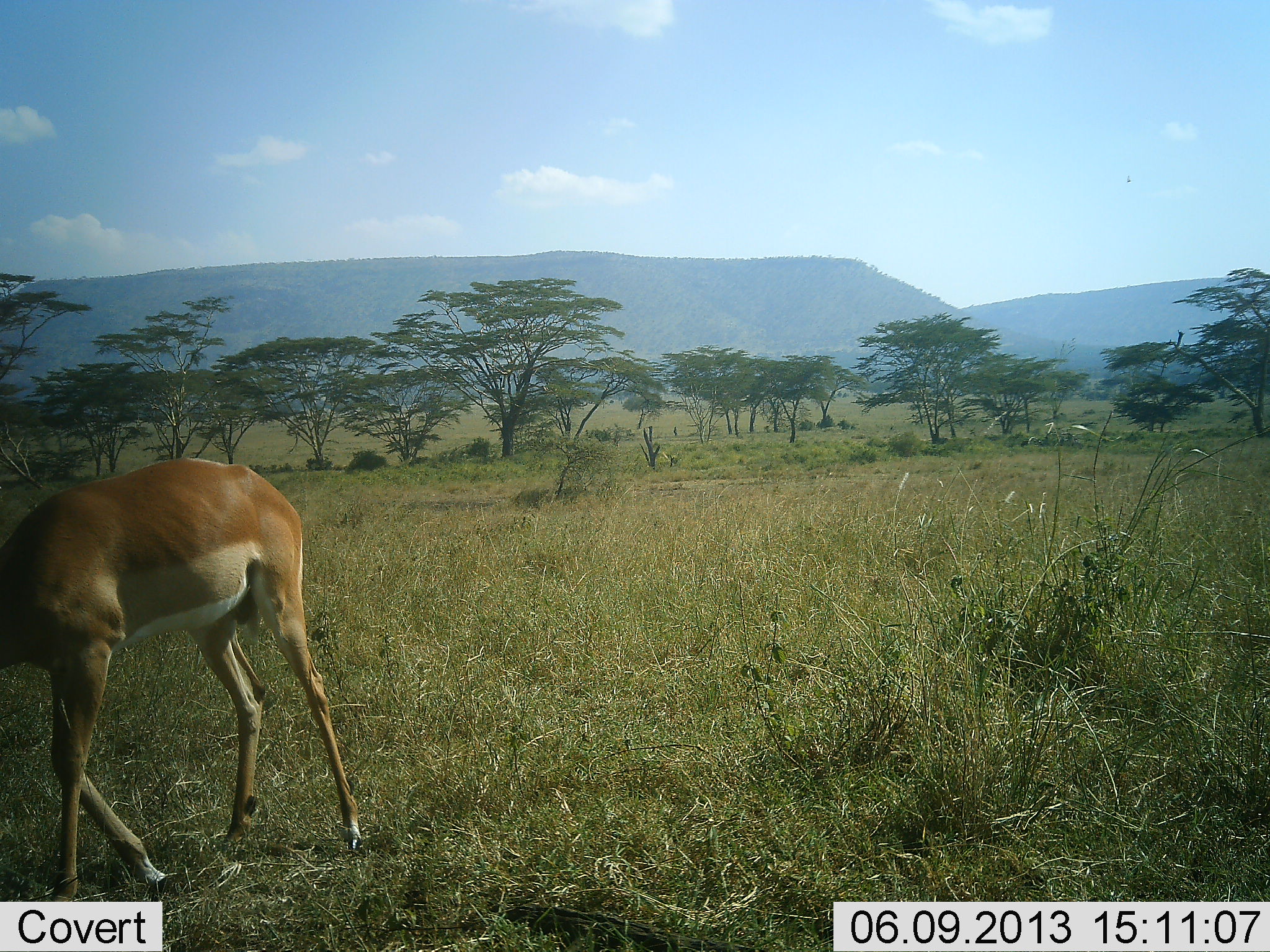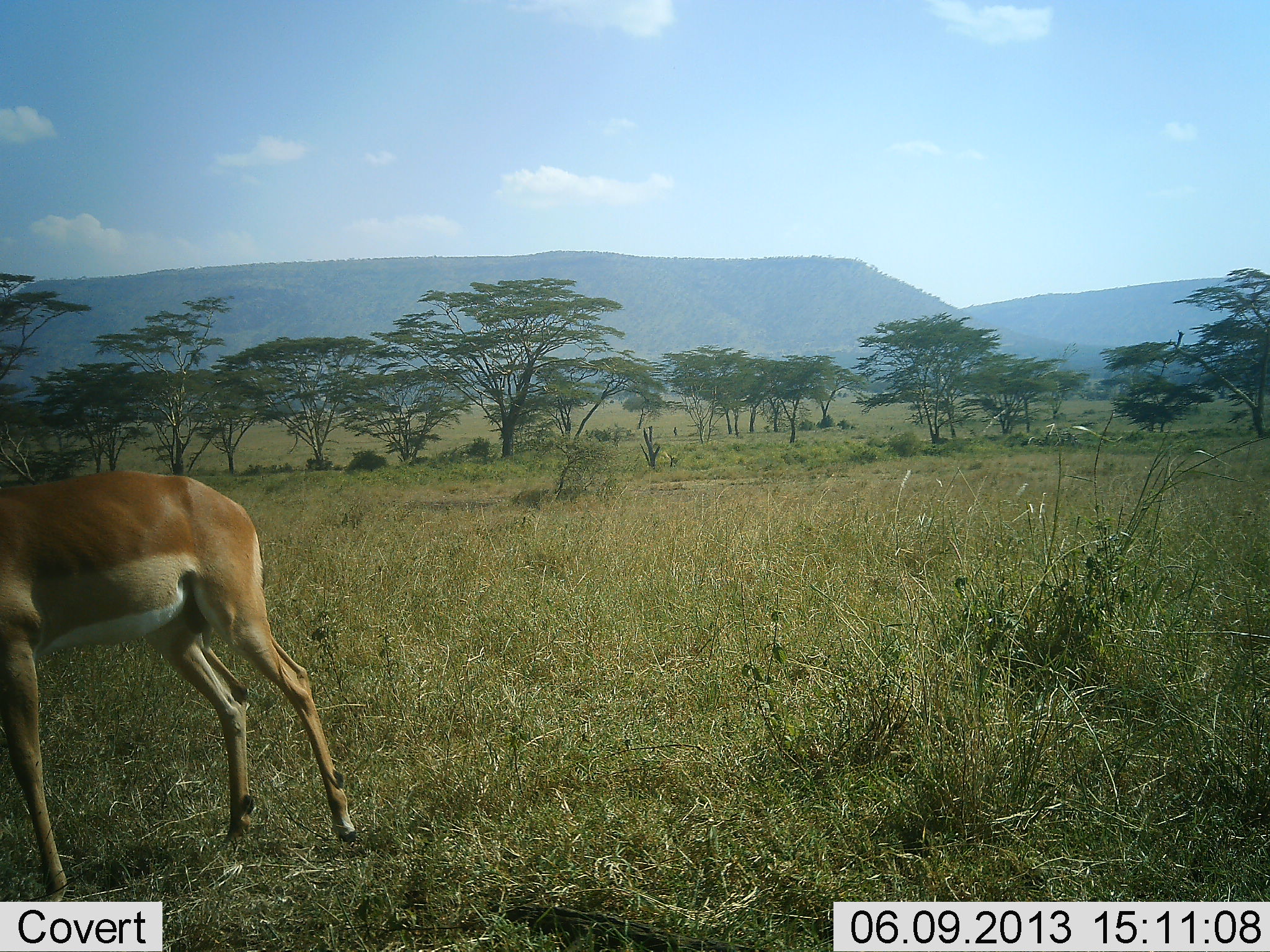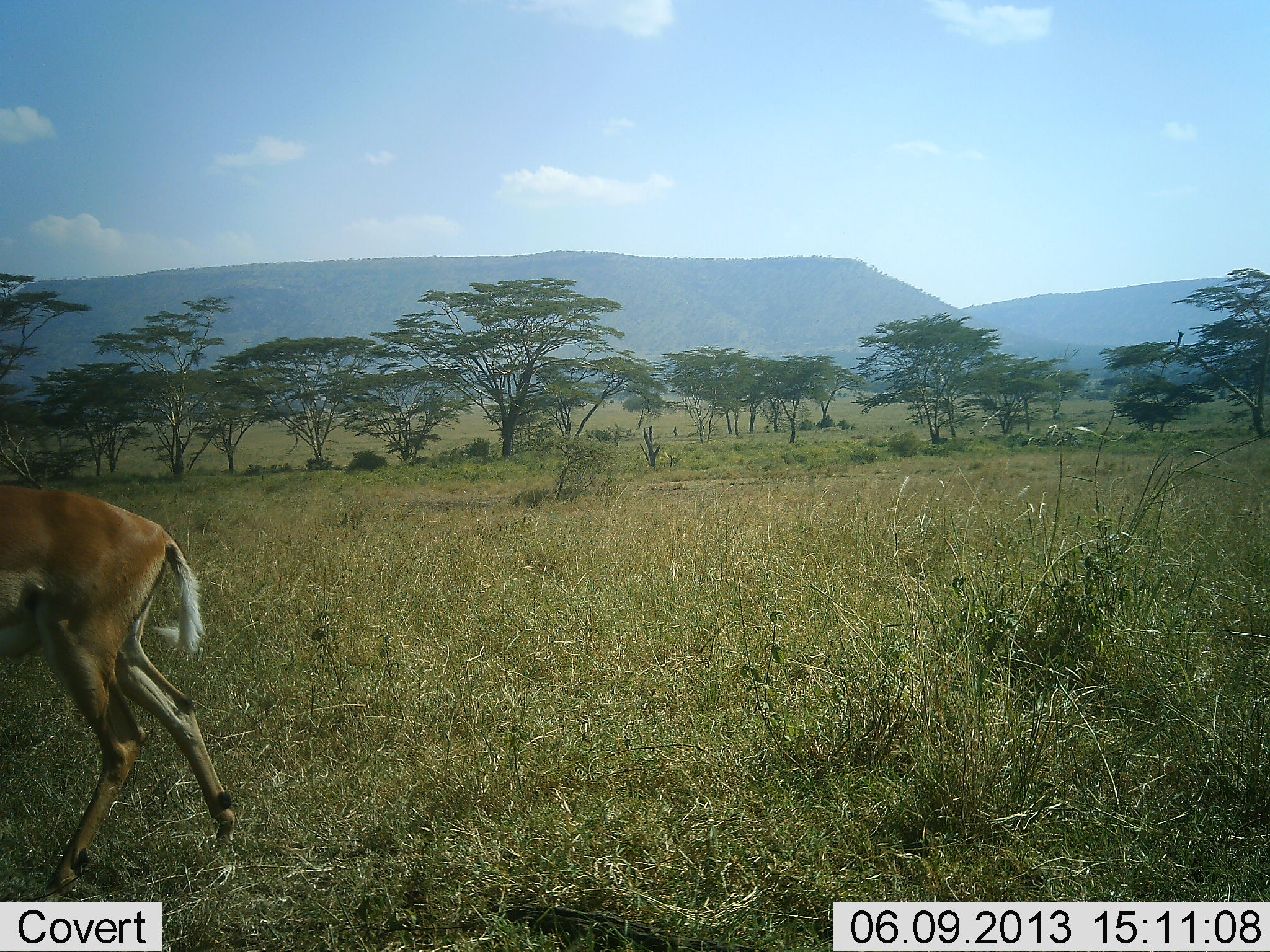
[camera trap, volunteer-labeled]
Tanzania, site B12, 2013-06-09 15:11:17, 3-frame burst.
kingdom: Animalia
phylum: Chordata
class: Mammalia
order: Artiodactyla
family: Bovidae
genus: Aepyceros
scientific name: Aepyceros melampus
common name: impala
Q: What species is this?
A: Impala (Aepyceros melampus).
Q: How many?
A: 1.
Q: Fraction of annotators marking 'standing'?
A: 14%.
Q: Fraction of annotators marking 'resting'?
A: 0%.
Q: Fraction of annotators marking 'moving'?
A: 93%.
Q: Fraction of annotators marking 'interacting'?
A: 0%.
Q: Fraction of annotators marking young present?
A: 0%.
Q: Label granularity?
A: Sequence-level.